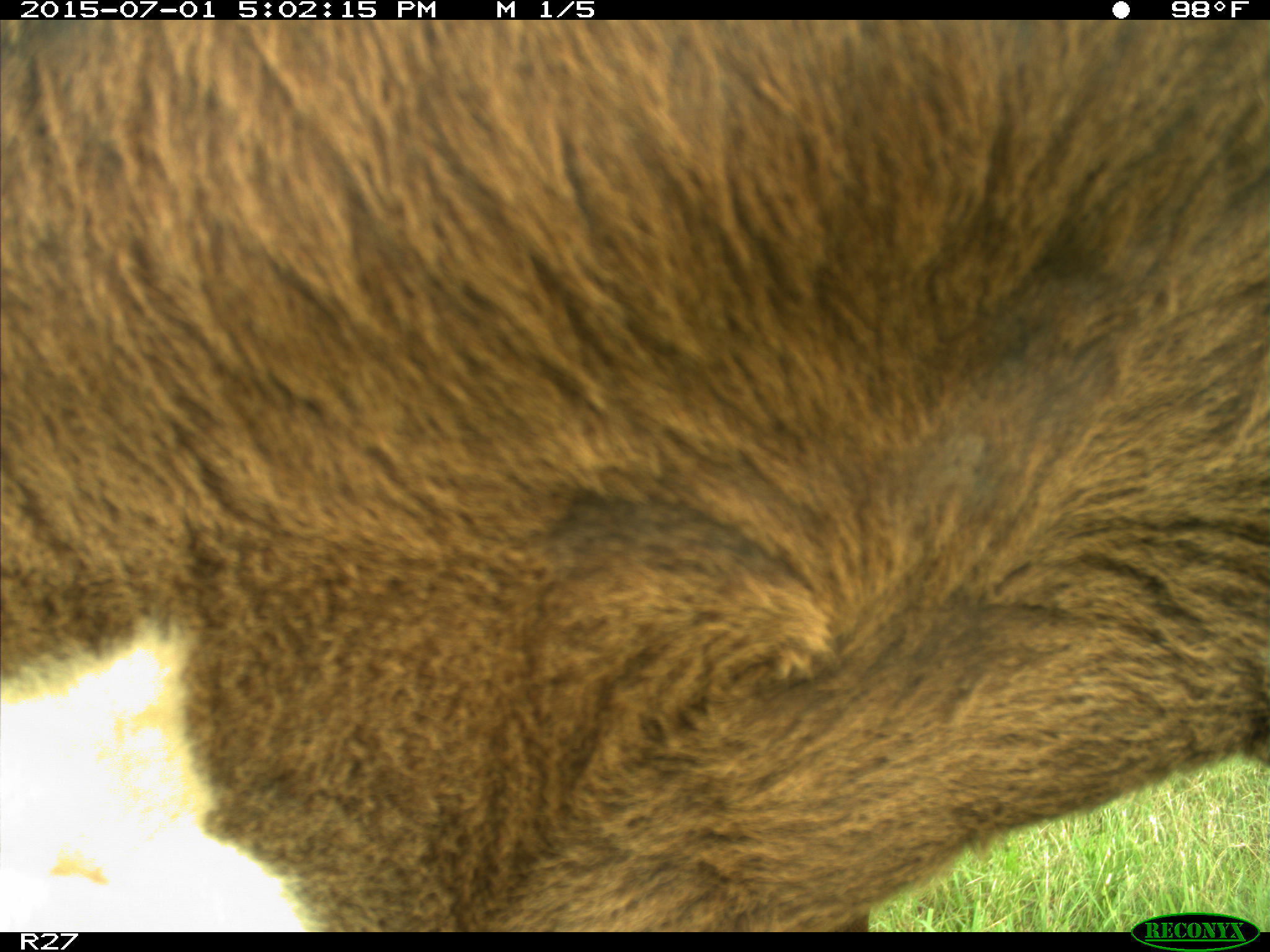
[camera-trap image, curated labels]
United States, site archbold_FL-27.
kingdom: Animalia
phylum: Chordata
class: Mammalia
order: Artiodactyla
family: Bovidae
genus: Bos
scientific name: Bos taurus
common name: domestic cow